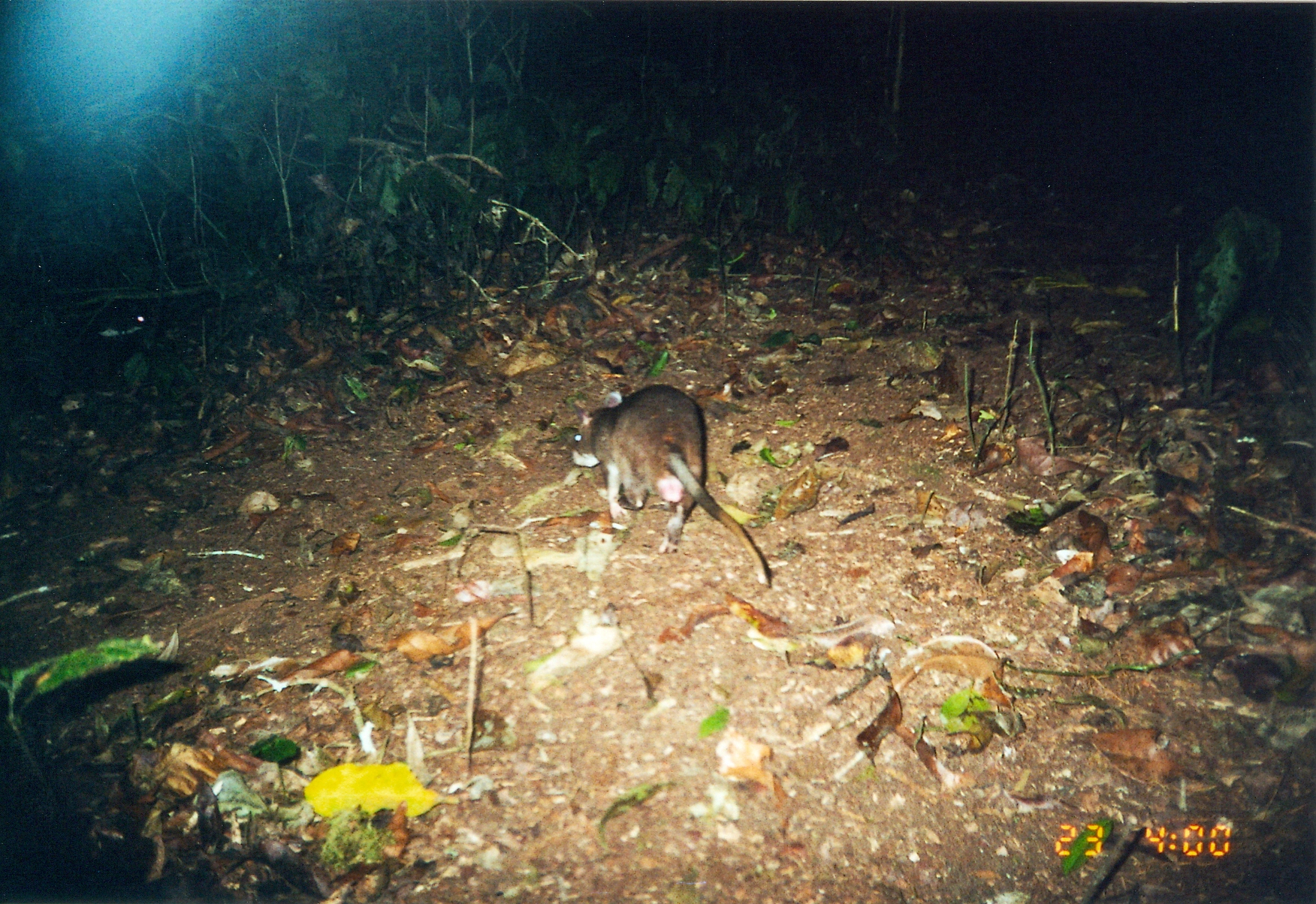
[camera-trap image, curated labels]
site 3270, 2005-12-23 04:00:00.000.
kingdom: Animalia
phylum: Chordata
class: Mammalia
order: Rodentia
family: Nesomyidae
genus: Cricetomys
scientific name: Cricetomys gambianus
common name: african giant pouched rat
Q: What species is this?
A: Cricetomys gambianus (african giant pouched rat).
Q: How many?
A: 1.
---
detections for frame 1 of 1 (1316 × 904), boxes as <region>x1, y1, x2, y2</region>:
cricetomys gambianus: <region>570, 383, 771, 590</region>